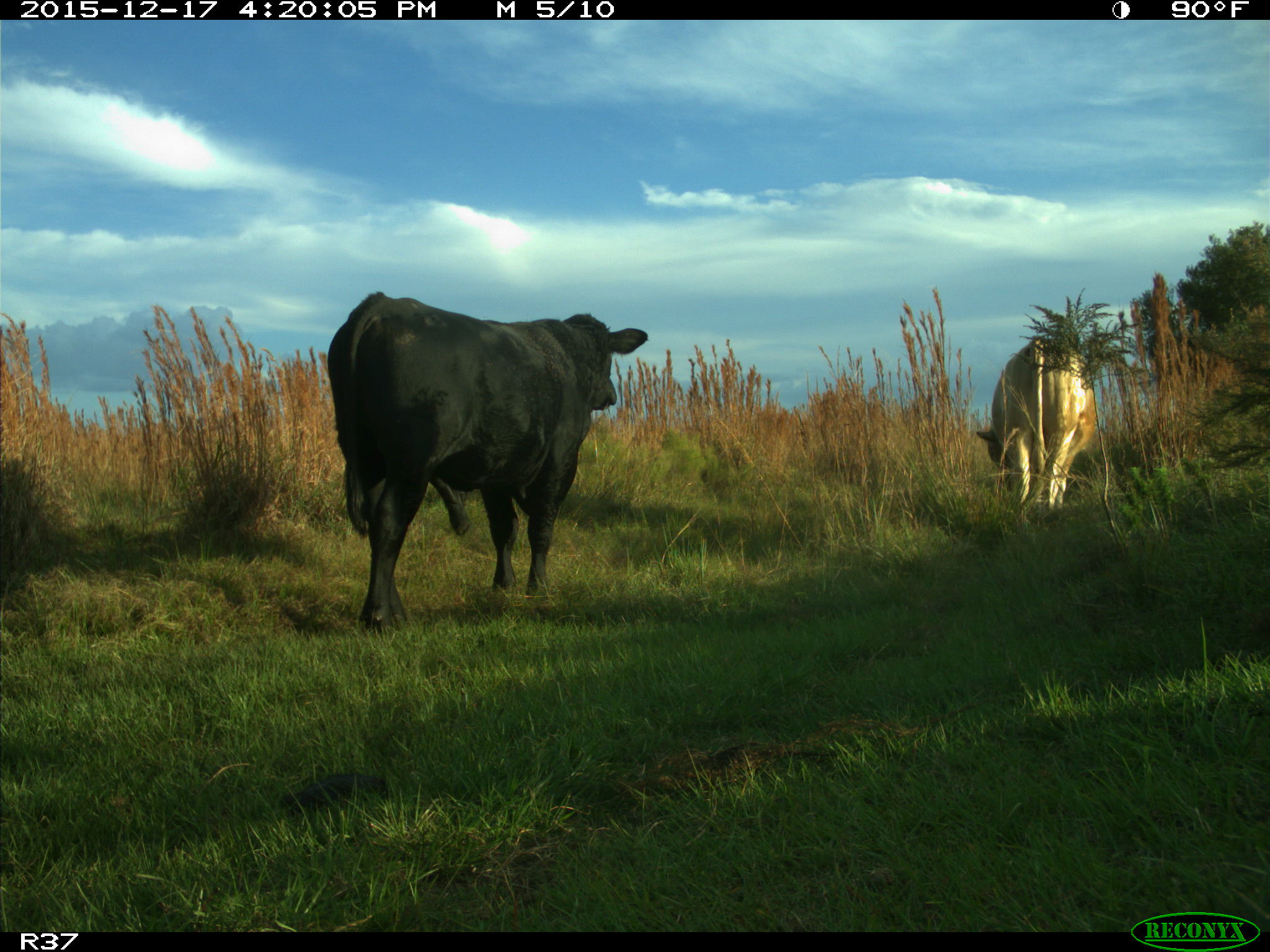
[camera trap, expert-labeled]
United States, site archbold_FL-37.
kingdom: Animalia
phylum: Chordata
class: Mammalia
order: Artiodactyla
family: Bovidae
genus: Bos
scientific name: Bos taurus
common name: domestic cow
Bos taurus (domestic cow).